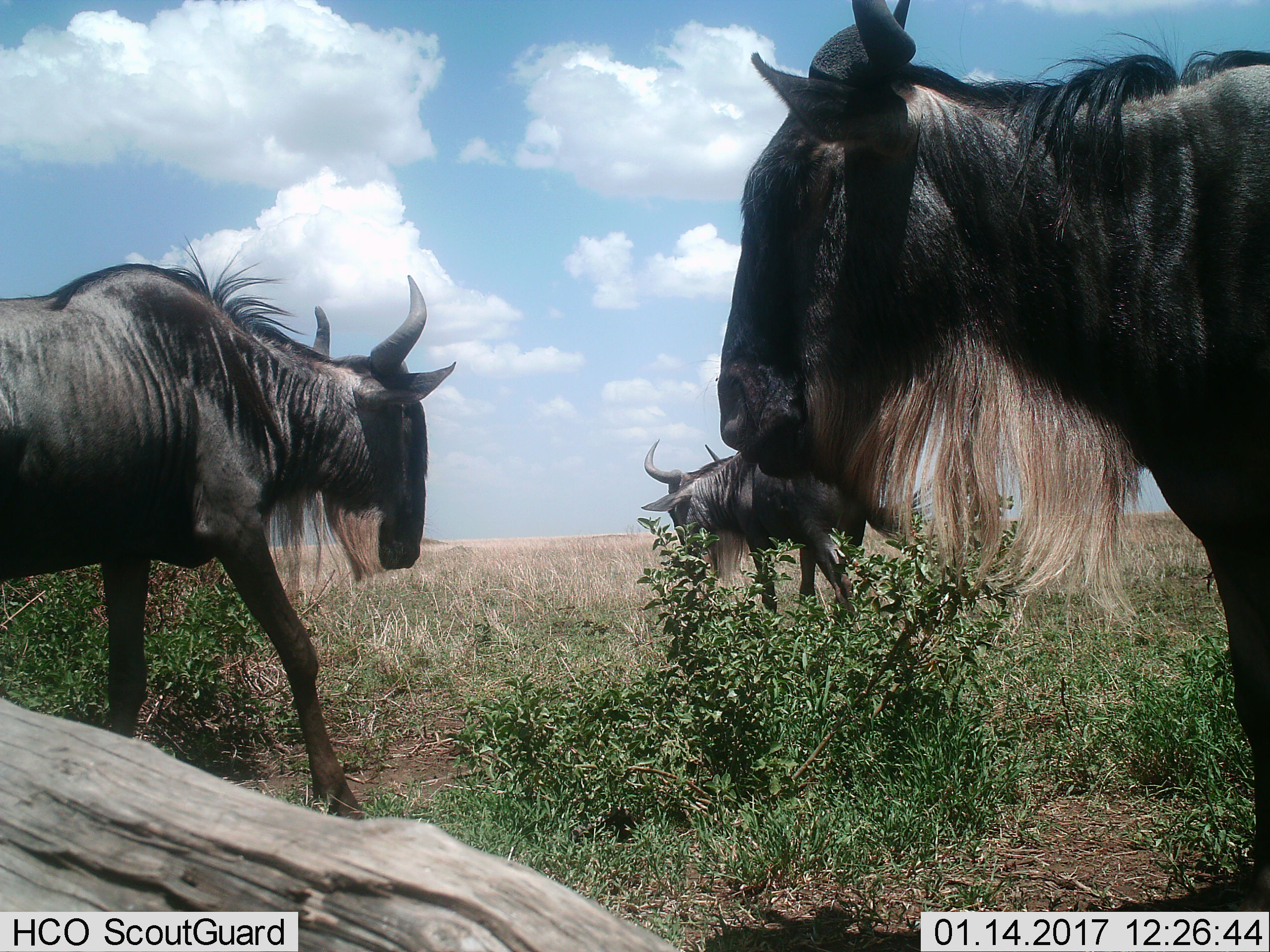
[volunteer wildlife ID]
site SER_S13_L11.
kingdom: Animalia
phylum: Chordata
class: Mammalia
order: Artiodactyla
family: Bovidae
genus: Connochaetes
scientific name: Connochaetes taurinus taurinus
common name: blue wildebeest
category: wildebeestblue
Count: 3.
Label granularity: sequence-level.